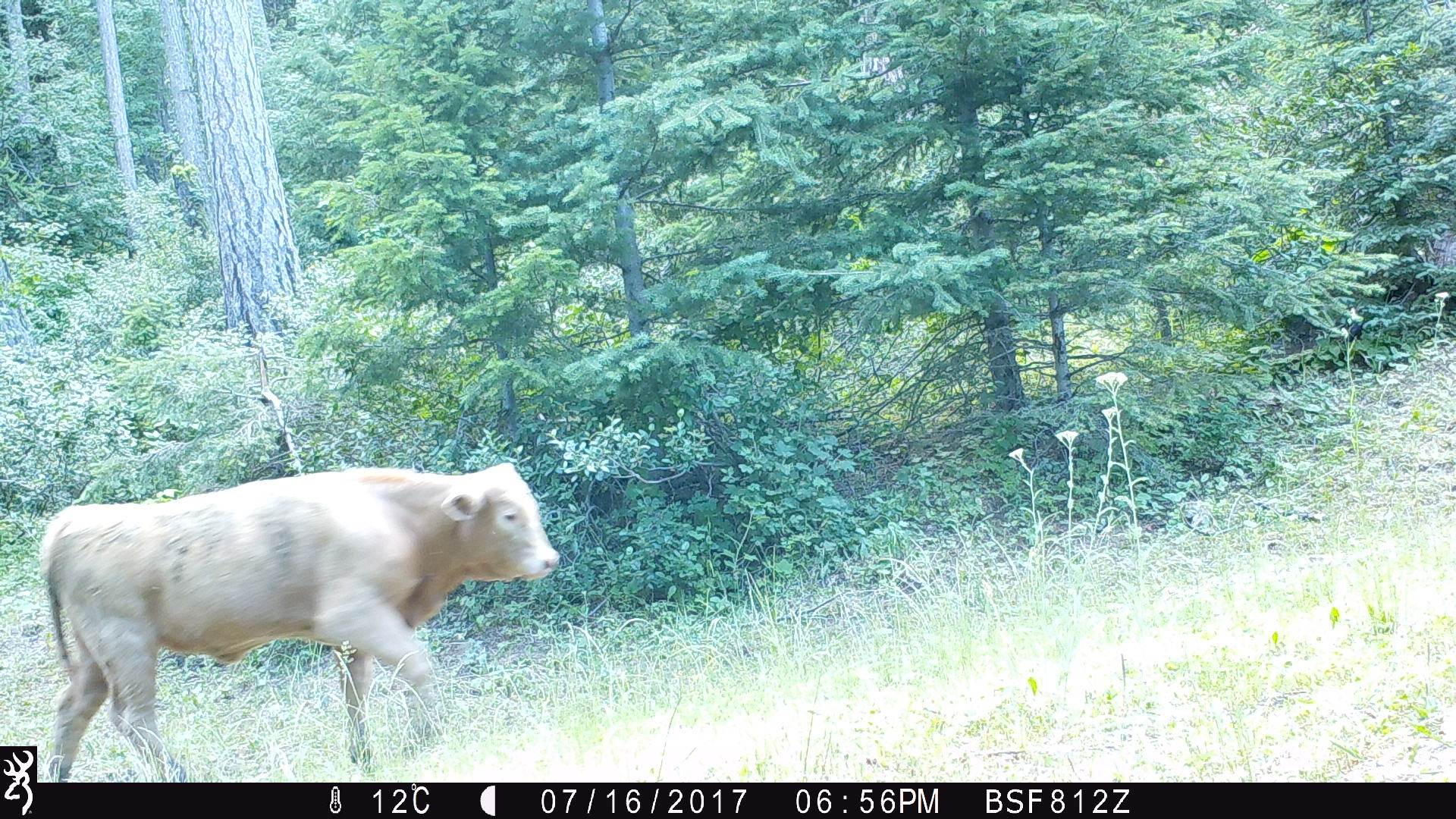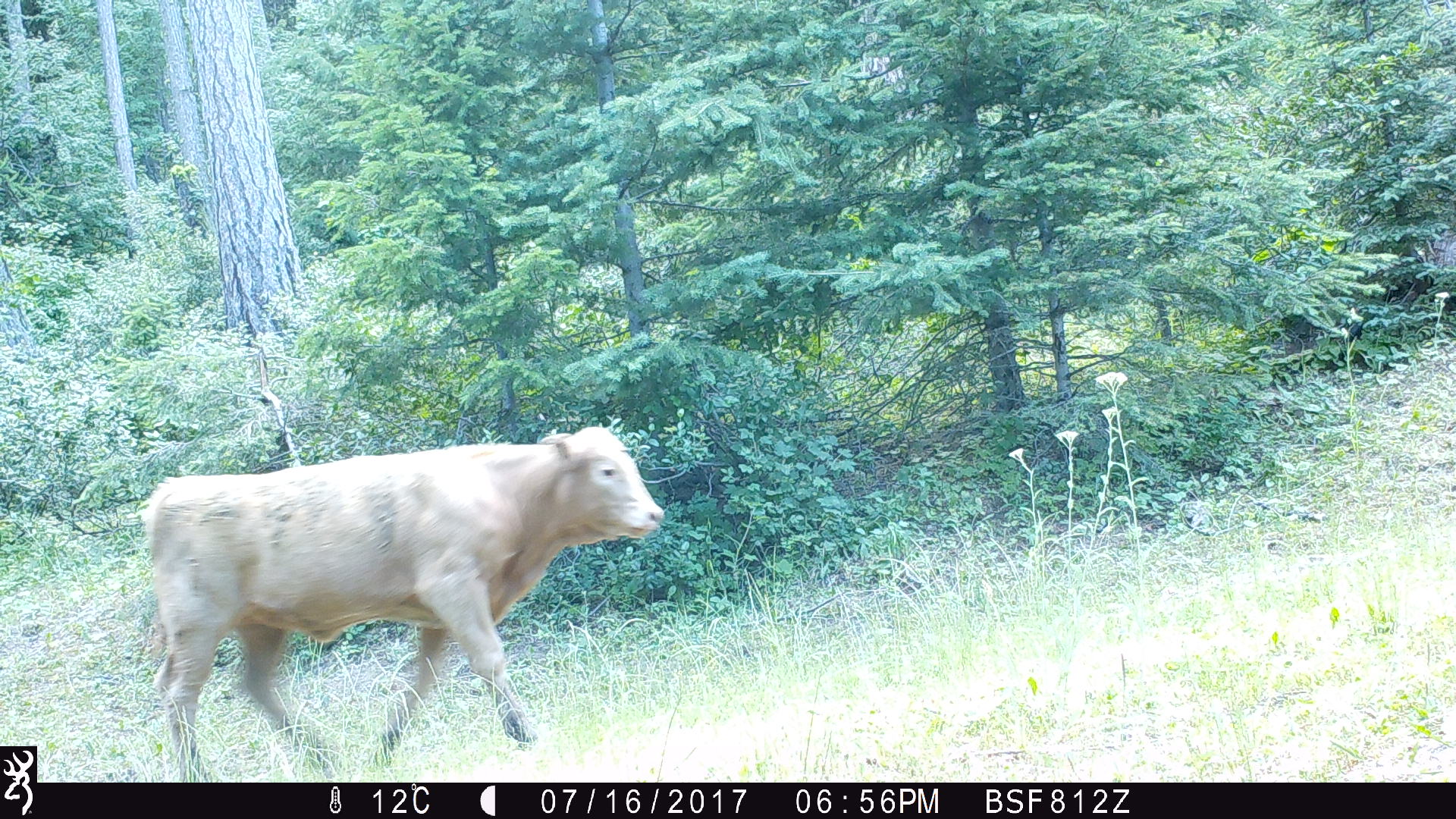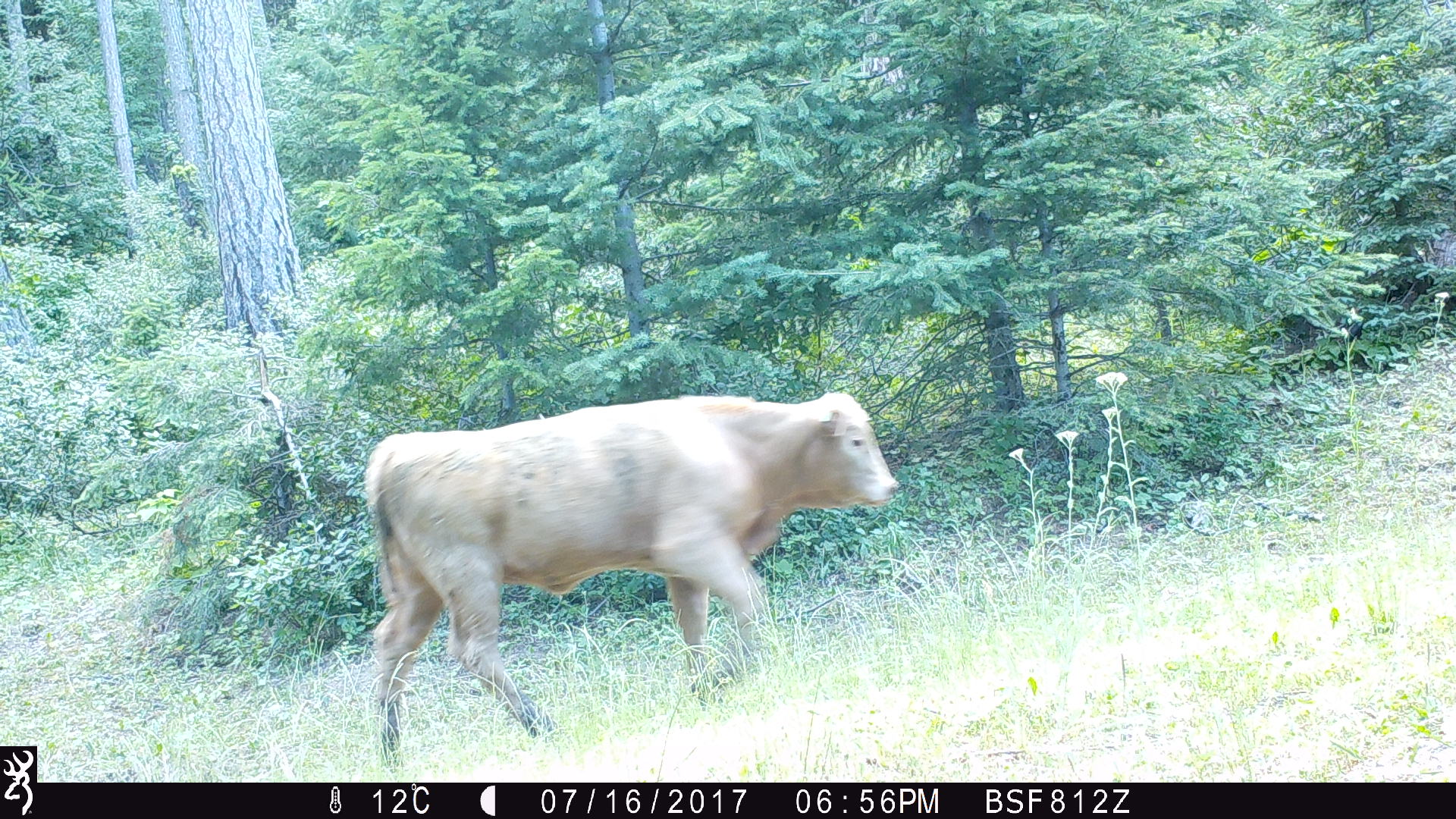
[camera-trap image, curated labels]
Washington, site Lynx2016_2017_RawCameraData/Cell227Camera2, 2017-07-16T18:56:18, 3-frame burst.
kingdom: Animalia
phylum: Chordata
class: Mammalia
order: Artiodactyla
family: Bovidae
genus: Bos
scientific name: Bos taurus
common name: domestic cattle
Domestic cattle (Bos taurus). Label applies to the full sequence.